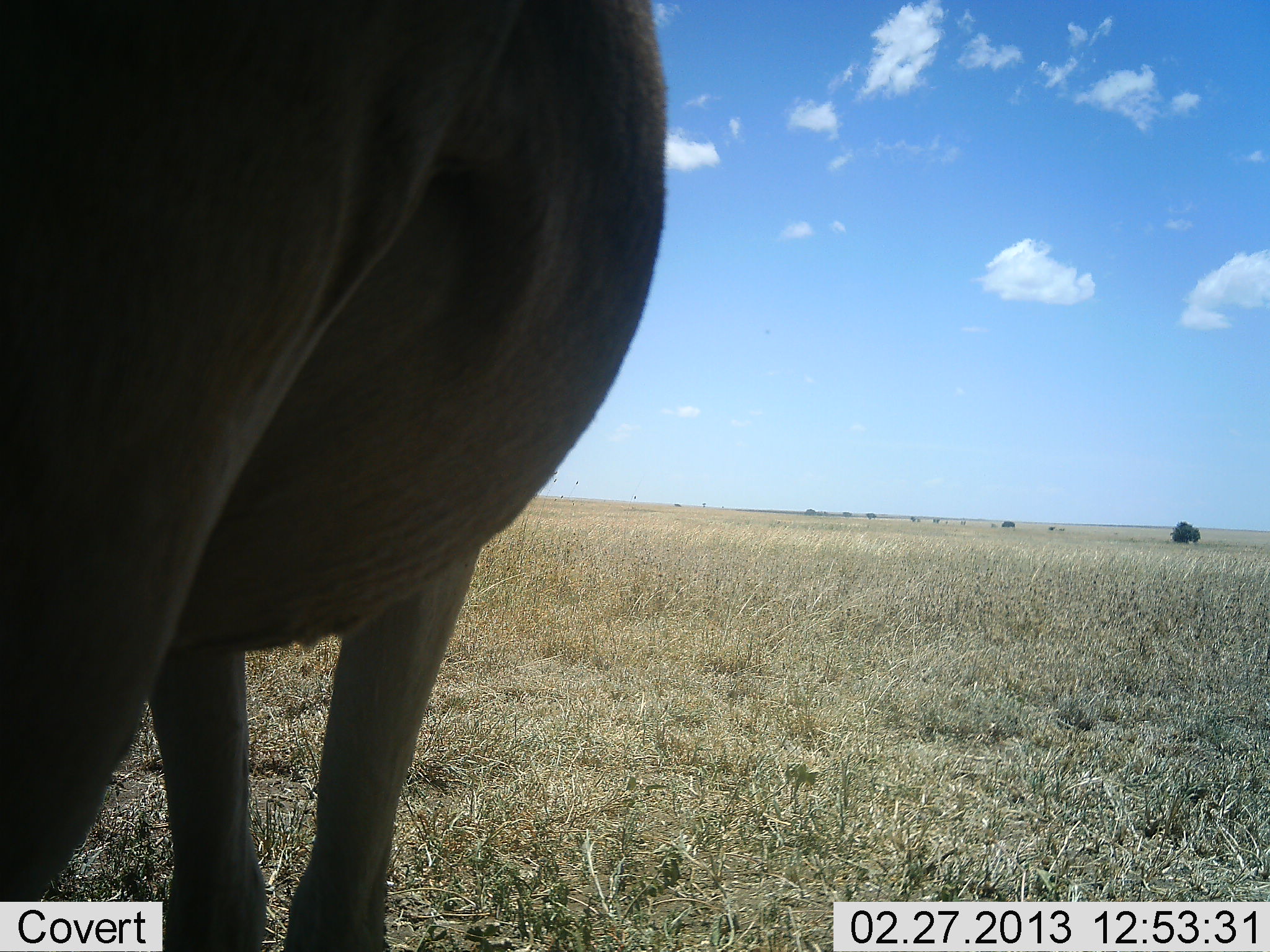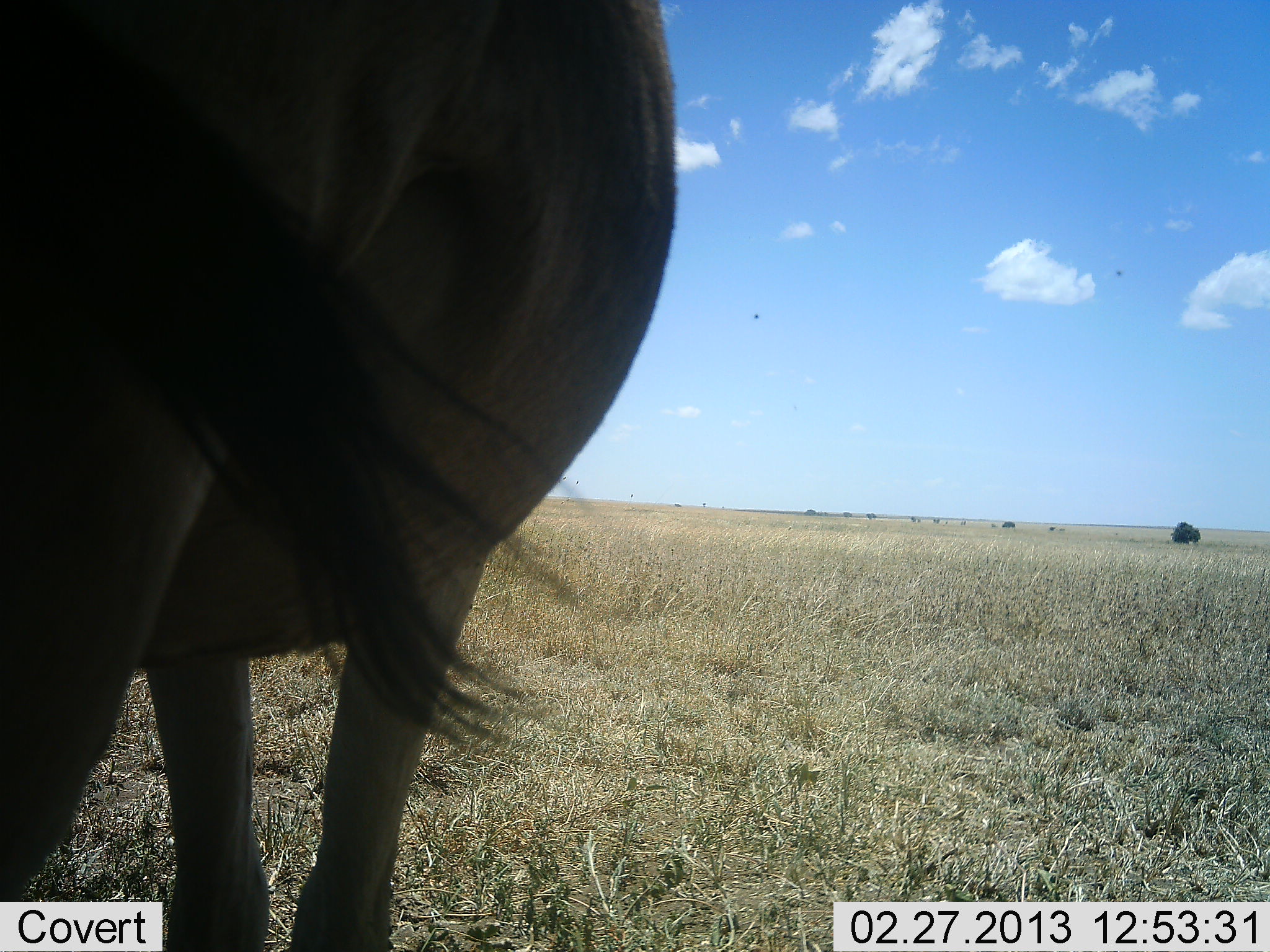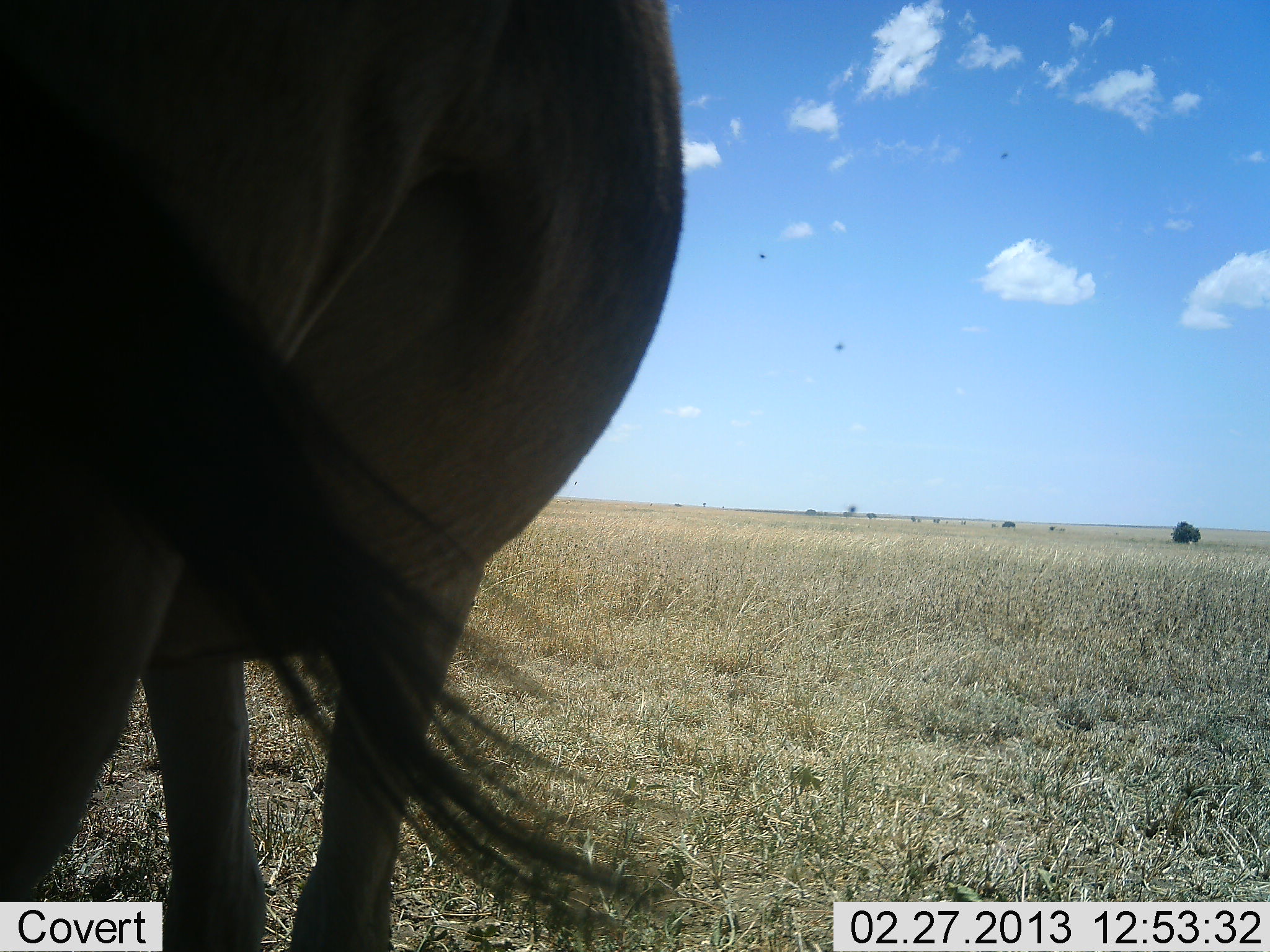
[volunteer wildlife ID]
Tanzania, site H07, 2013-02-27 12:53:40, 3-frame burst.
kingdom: Animalia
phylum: Chordata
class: Mammalia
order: Artiodactyla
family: Bovidae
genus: Connochaetes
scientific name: Connochaetes taurinus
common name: blue wildebeest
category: wildebeest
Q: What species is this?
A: Wildebeest (blue wildebeest) (Connochaetes taurinus).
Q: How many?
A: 1.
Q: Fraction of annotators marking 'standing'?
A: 100%.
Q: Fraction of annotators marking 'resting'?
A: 0%.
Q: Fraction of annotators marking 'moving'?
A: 0%.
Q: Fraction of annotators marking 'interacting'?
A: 0%.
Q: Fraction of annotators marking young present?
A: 0%.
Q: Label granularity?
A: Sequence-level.